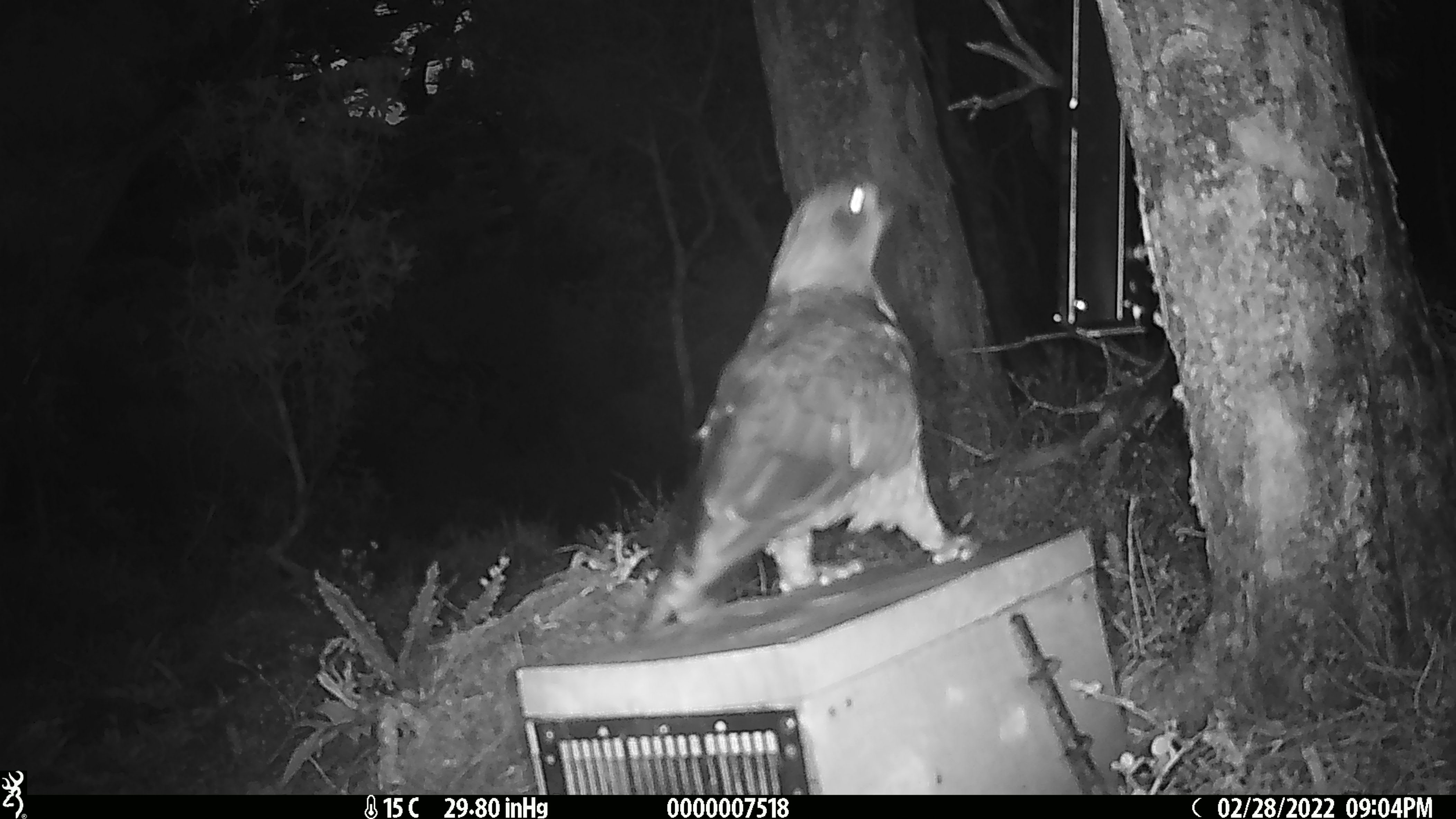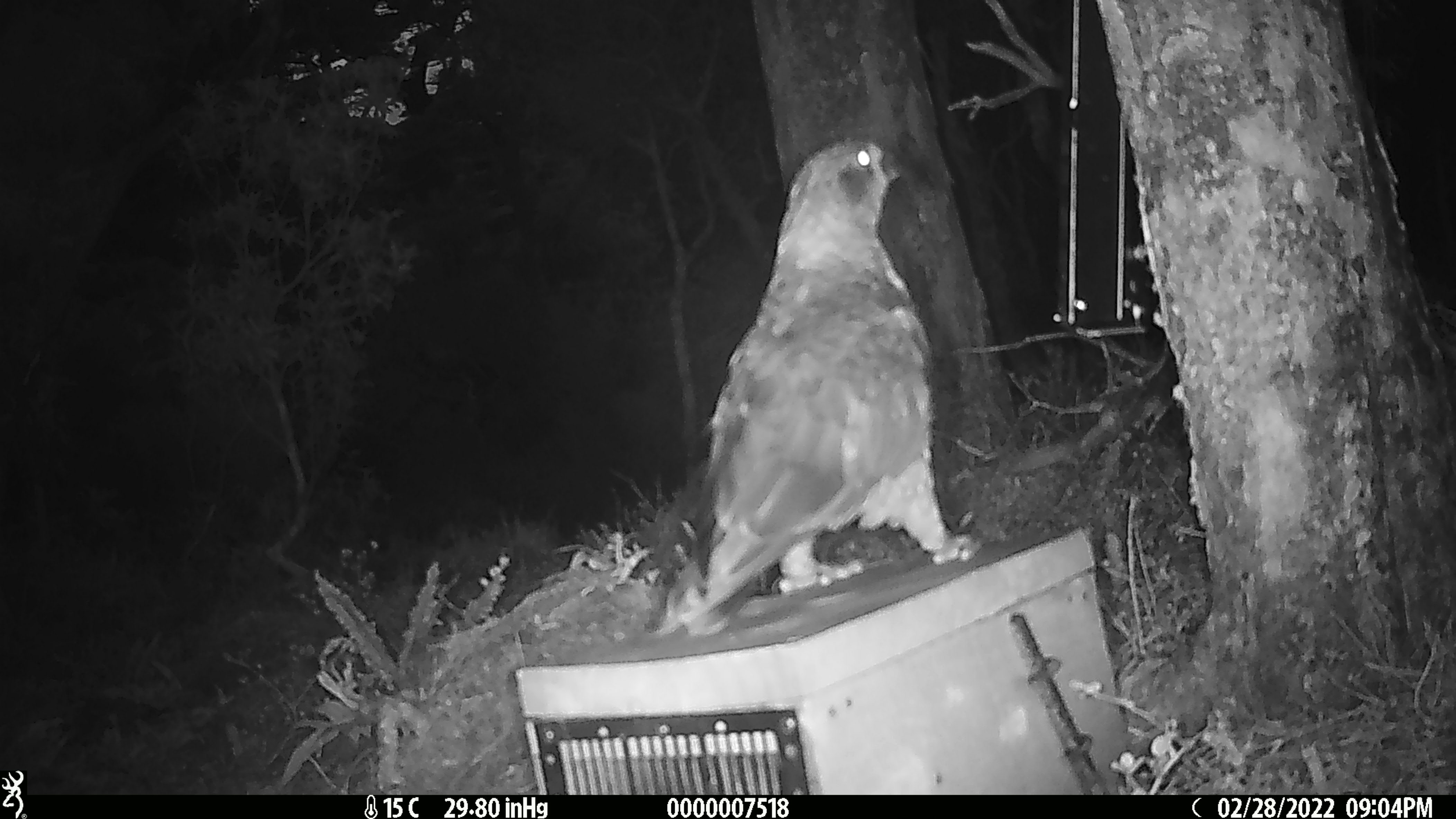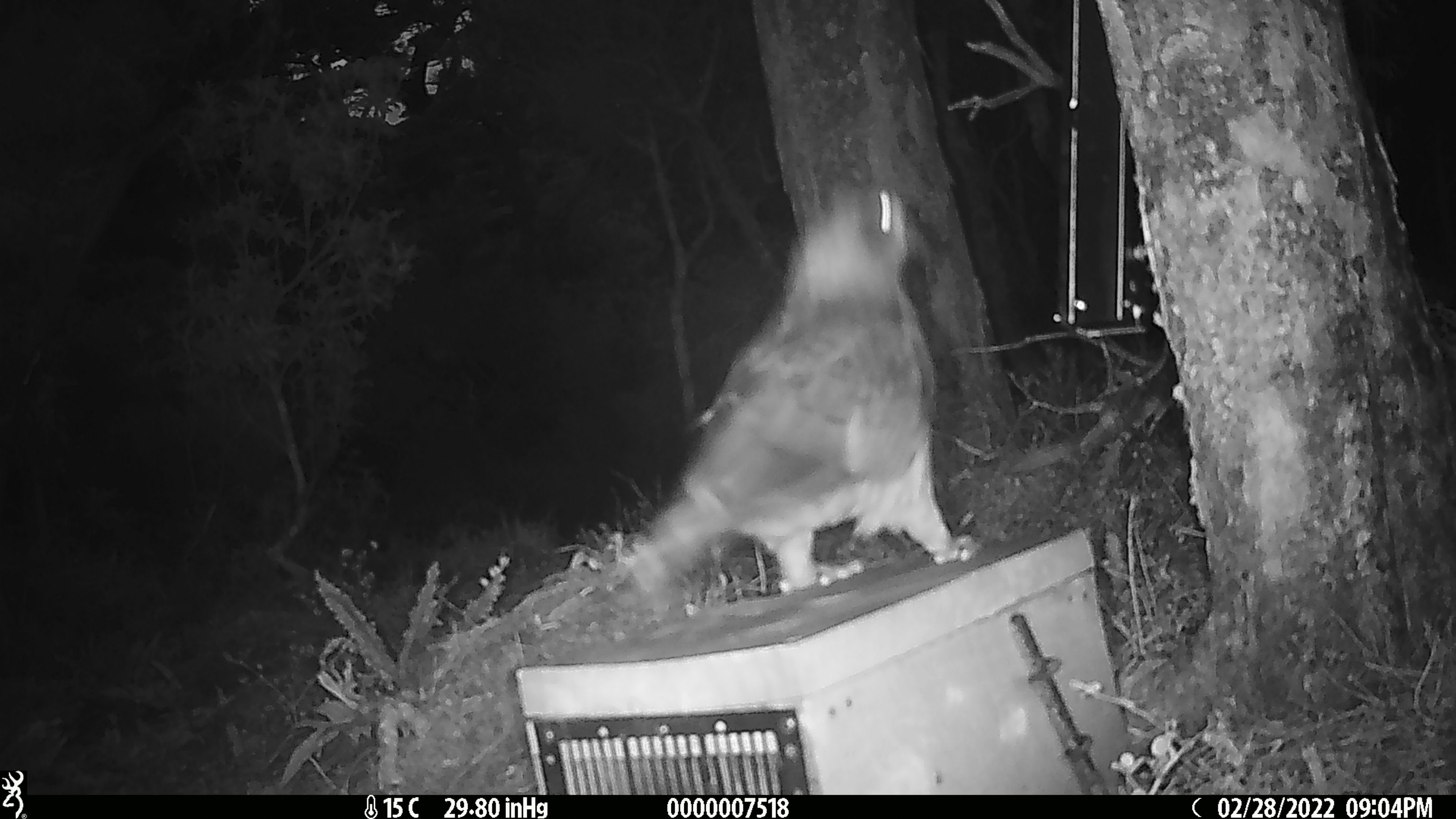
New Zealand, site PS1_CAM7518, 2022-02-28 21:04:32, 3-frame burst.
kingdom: Animalia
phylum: Chordata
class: Aves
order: Psittaciformes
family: Strigopidae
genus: Nestor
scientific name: Nestor notabilis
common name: kea